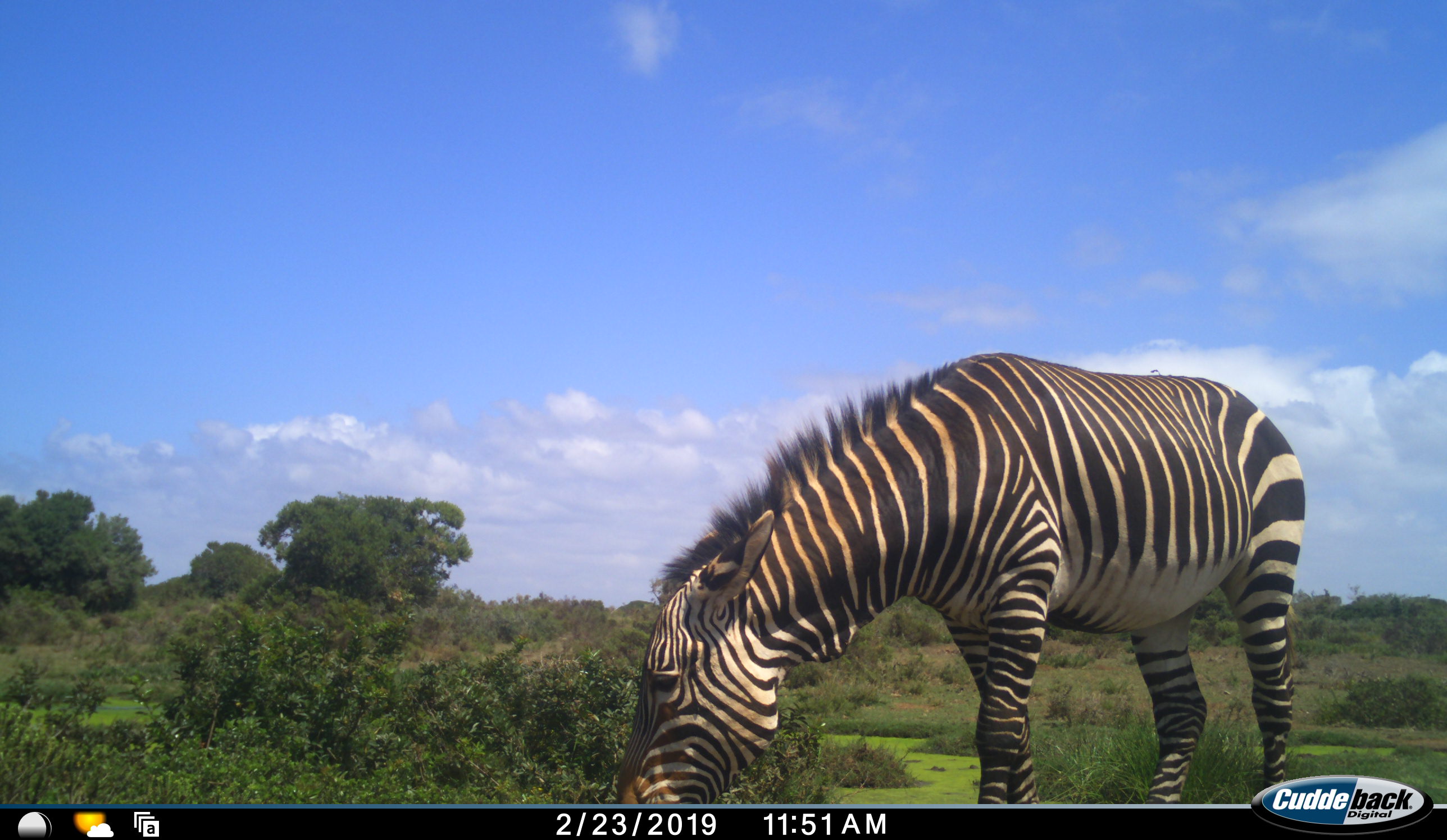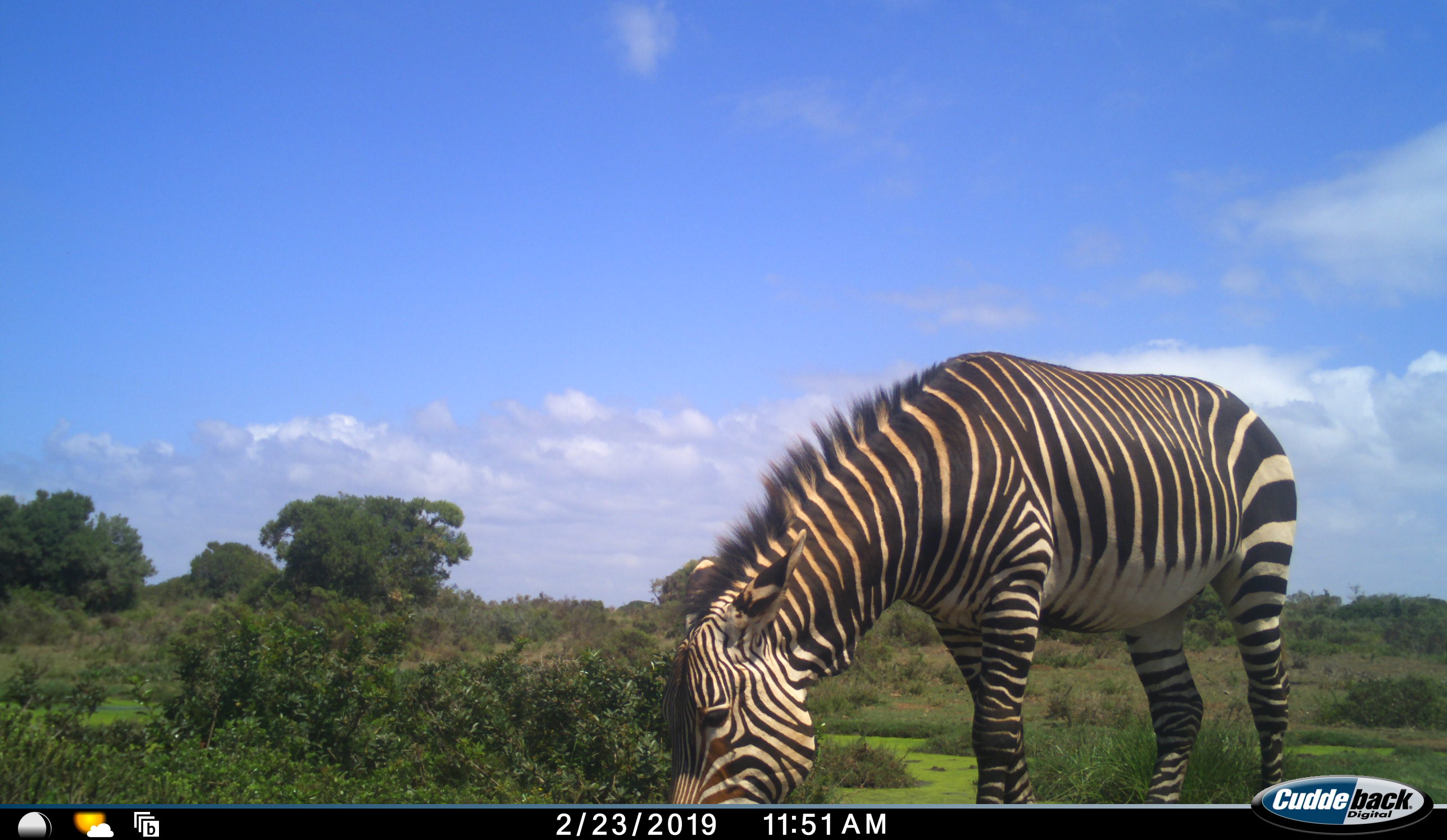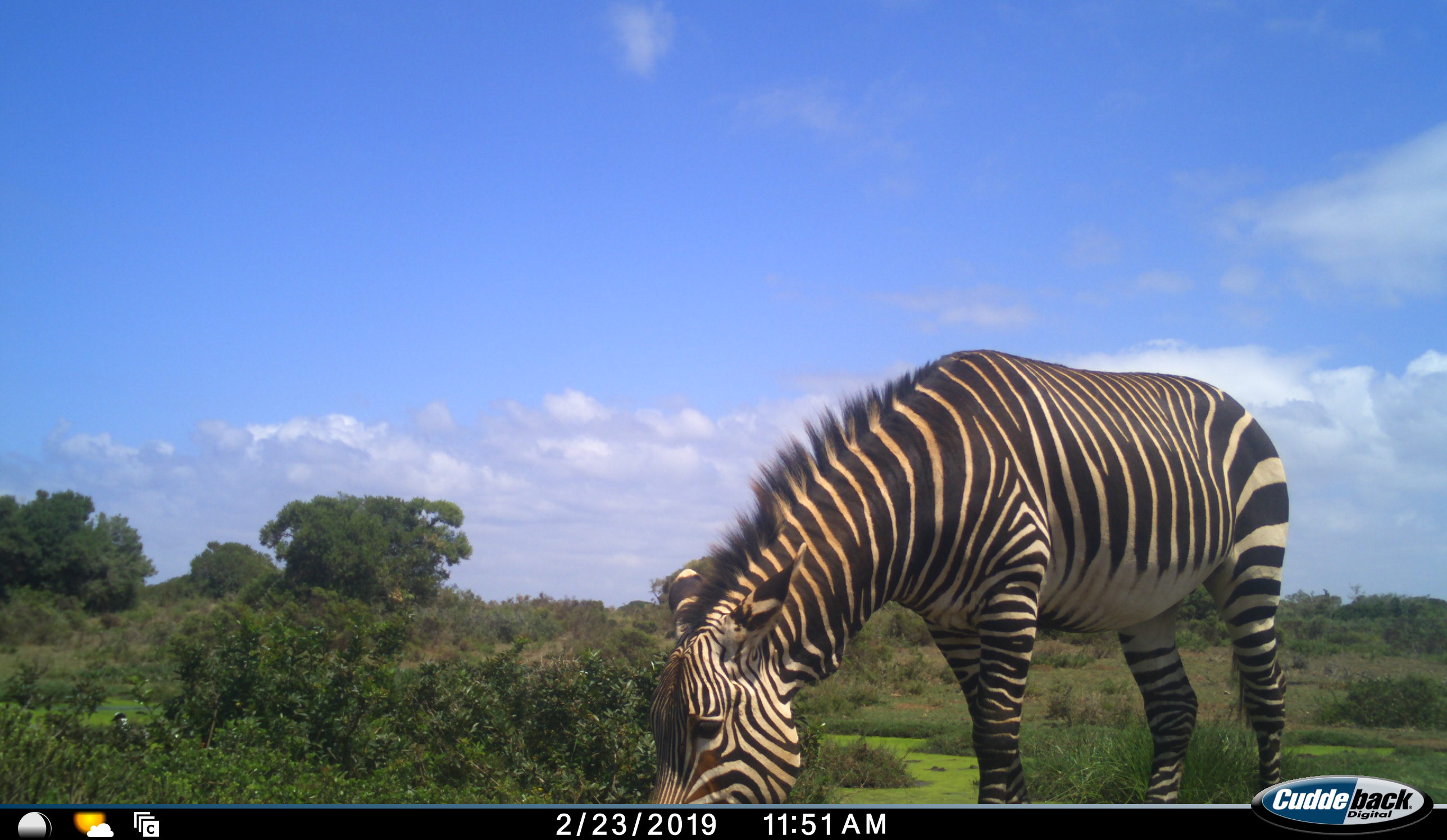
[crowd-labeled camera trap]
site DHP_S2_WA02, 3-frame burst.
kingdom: Animalia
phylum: Chordata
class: Mammalia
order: Perissodactyla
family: Equidae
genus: Equus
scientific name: Equus zebra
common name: mountain zebra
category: zebramountain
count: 1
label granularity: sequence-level